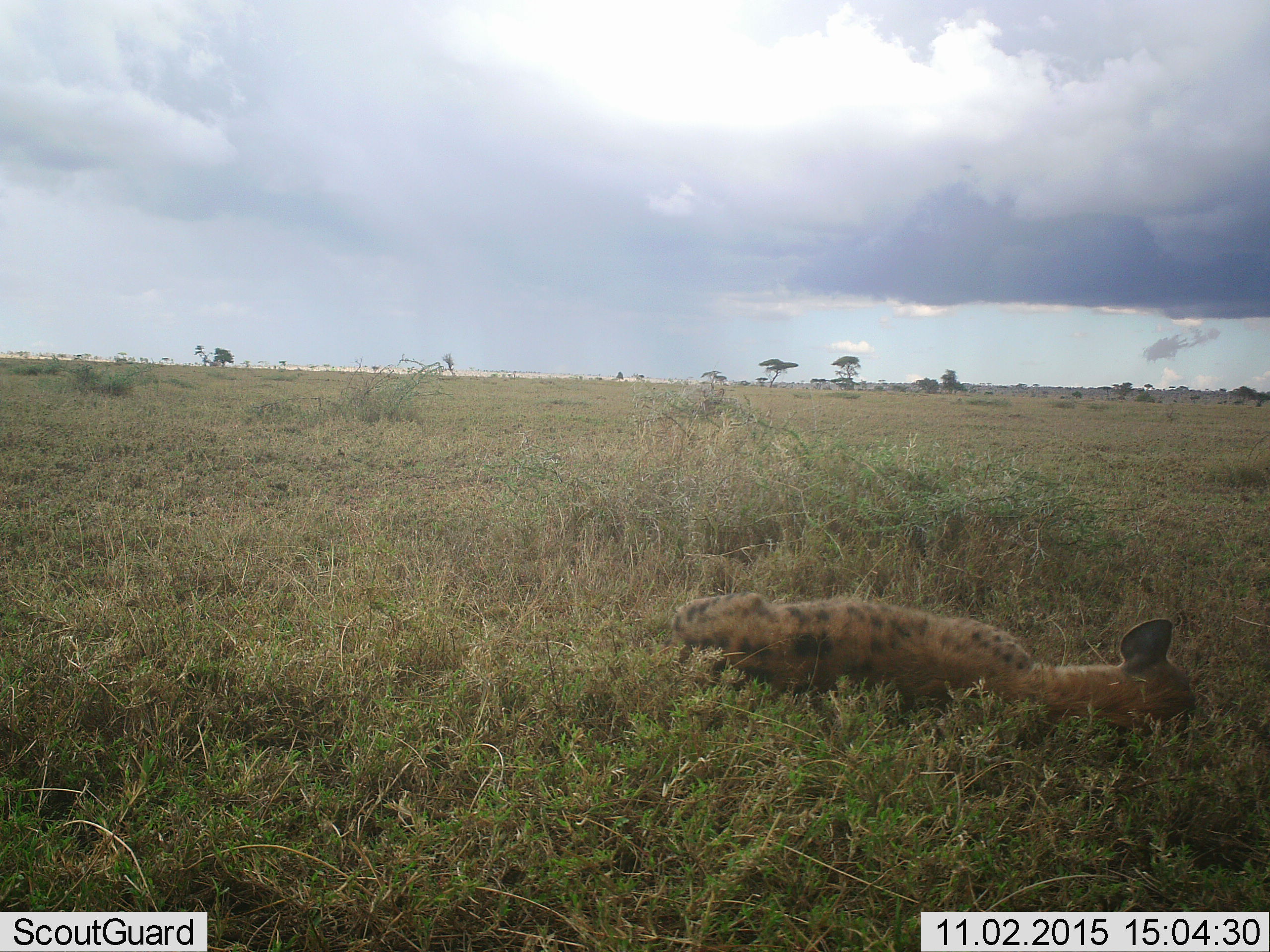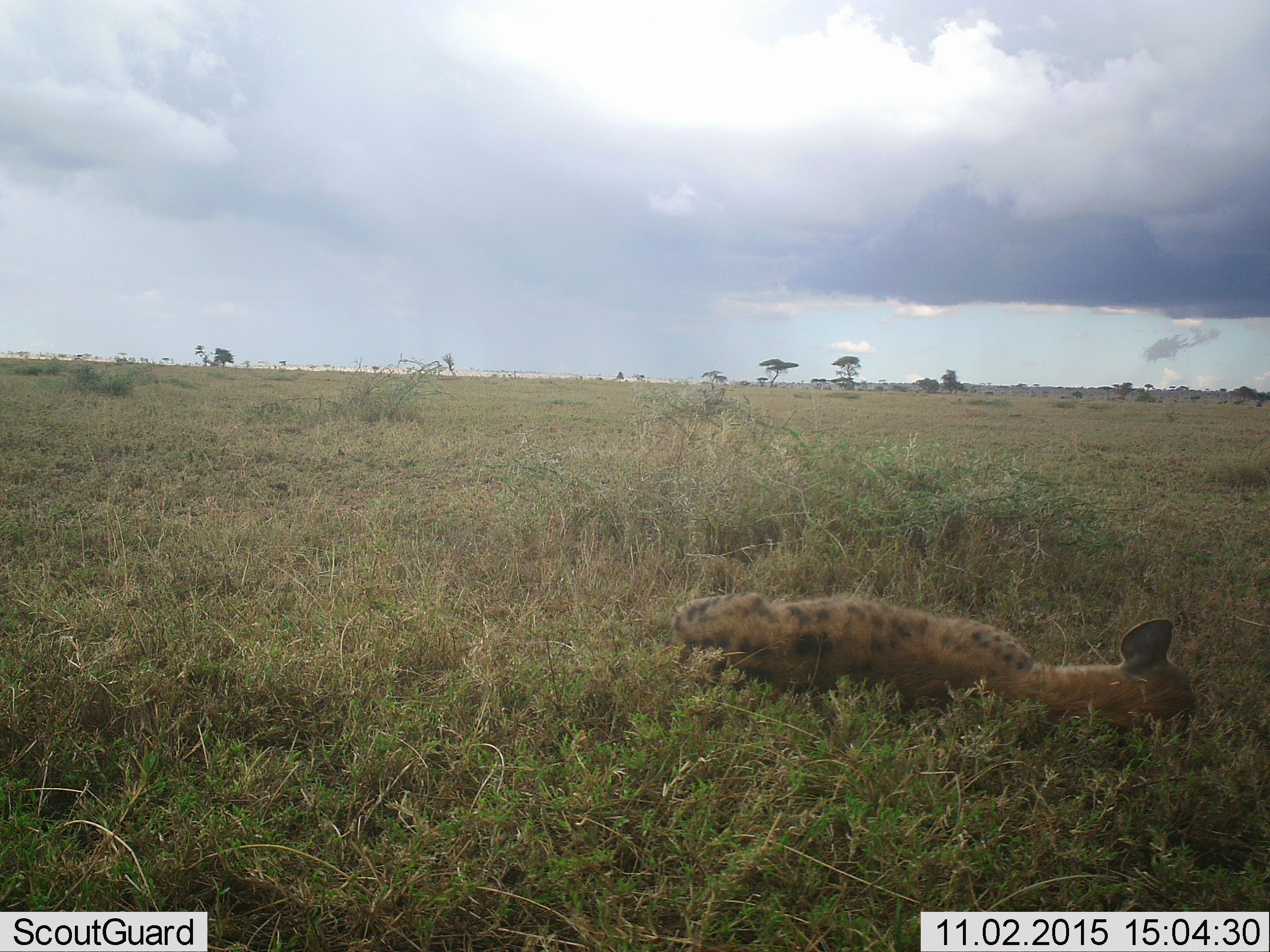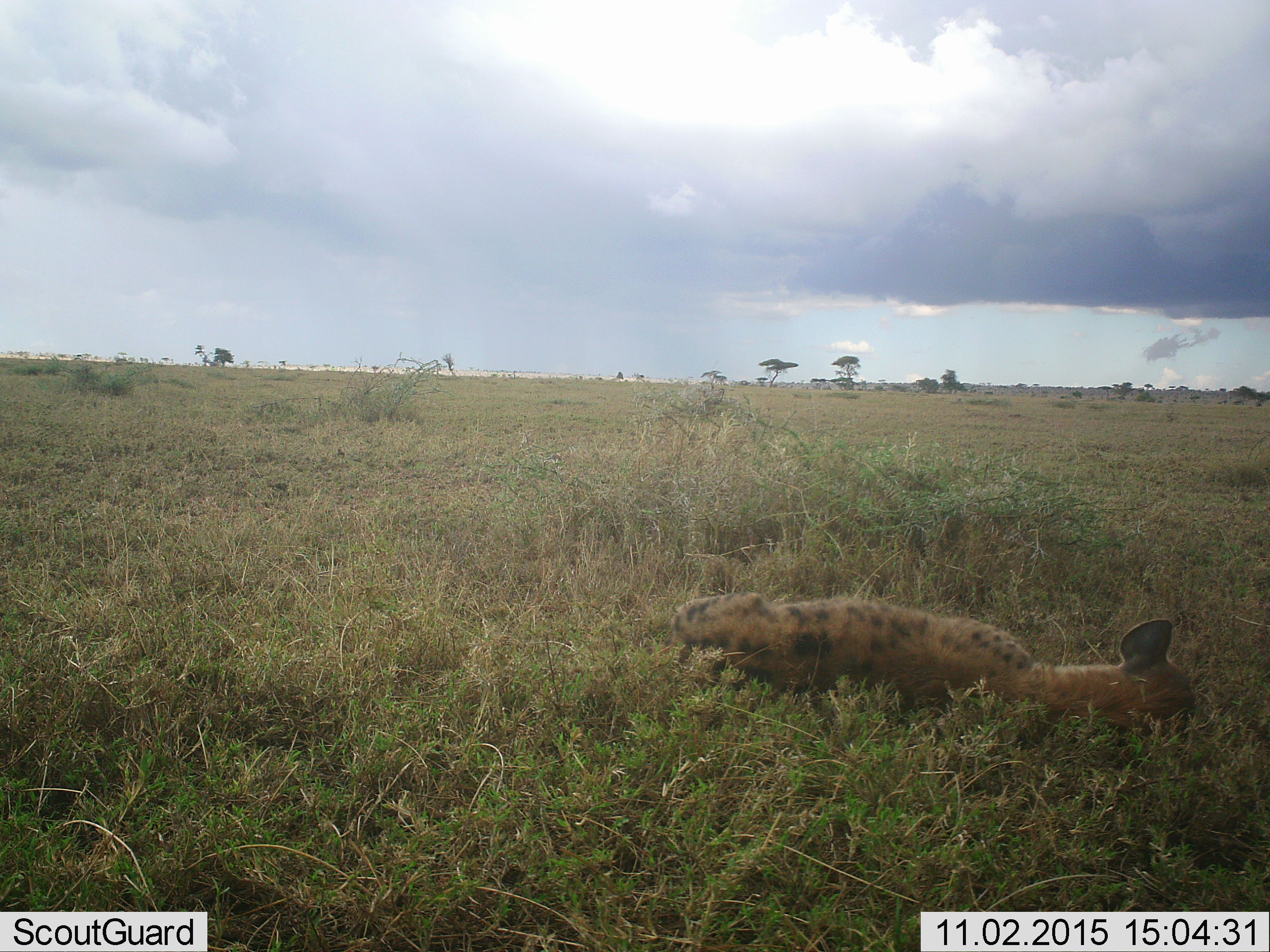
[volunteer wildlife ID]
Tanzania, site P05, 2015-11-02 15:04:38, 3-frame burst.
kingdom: Animalia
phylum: Chordata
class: Mammalia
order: Carnivora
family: Hyaenidae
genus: Crocuta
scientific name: Crocuta crocuta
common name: spotted hyena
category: hyenaspotted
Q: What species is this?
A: Hyenaspotted (spotted hyena) (Crocuta crocuta).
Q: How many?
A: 1.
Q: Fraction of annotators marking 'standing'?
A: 0%.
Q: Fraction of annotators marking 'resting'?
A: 100%.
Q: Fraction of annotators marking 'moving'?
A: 0%.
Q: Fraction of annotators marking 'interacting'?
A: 0%.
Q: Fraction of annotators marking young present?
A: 0%.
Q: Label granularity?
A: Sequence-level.